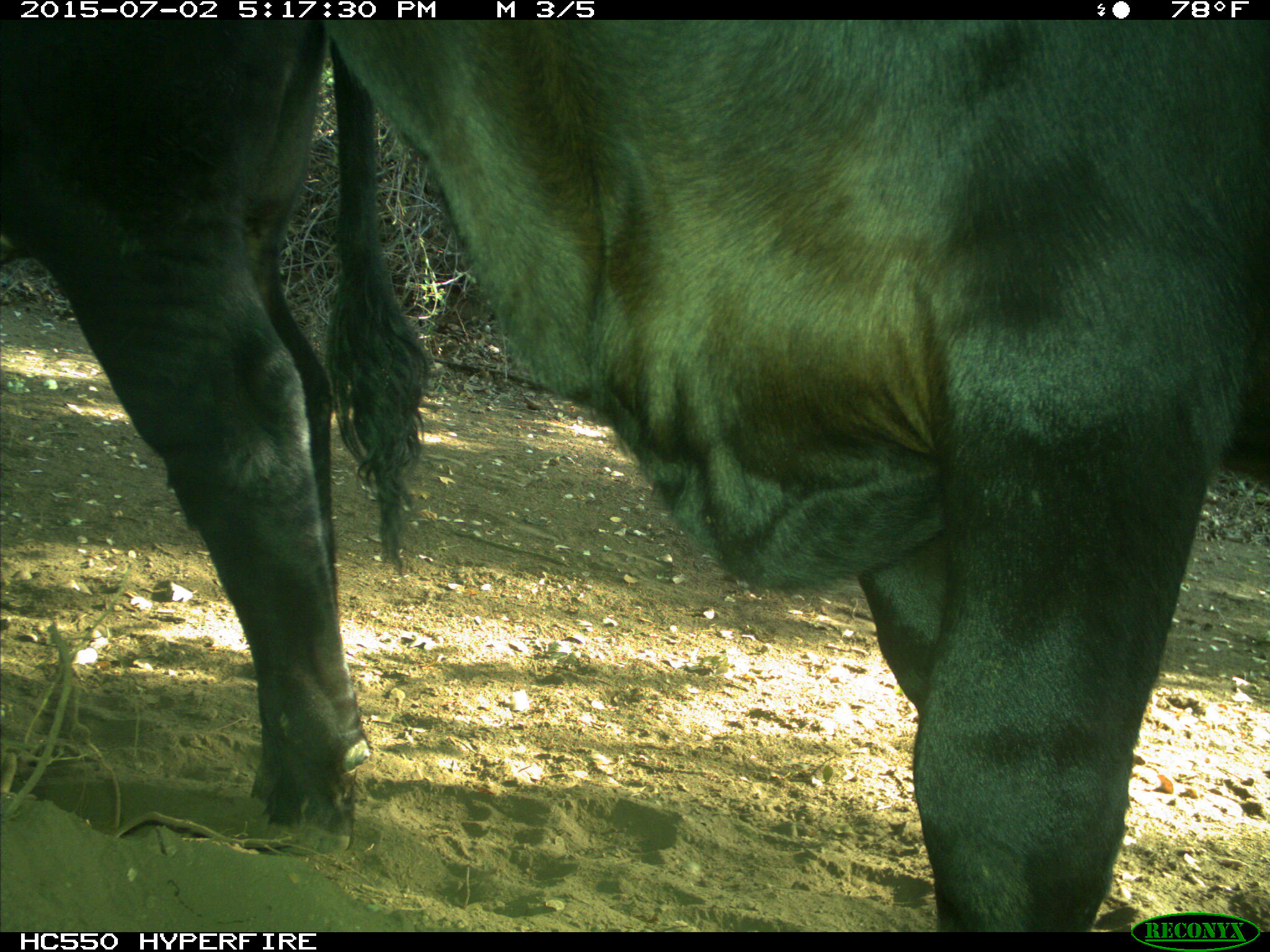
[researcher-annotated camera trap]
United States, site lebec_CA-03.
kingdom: Animalia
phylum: Chordata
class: Mammalia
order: Artiodactyla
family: Bovidae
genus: Bos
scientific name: Bos taurus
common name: domestic cow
Bos taurus (domestic cow).